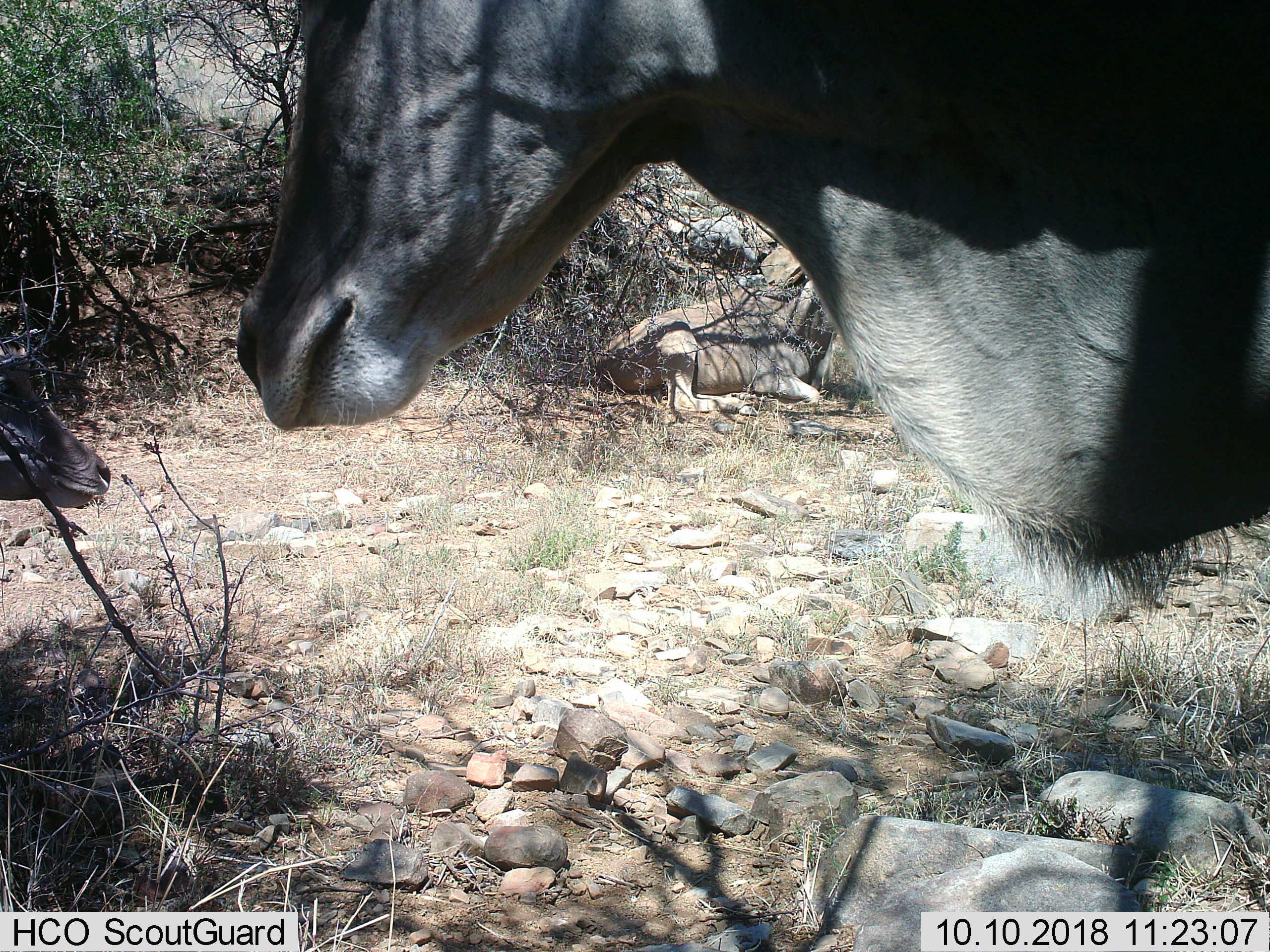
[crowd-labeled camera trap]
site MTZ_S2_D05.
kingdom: Animalia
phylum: Chordata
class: Mammalia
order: Artiodactyla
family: Bovidae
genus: Tragelaphus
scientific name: Tragelaphus oryx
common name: eland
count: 2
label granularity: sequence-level